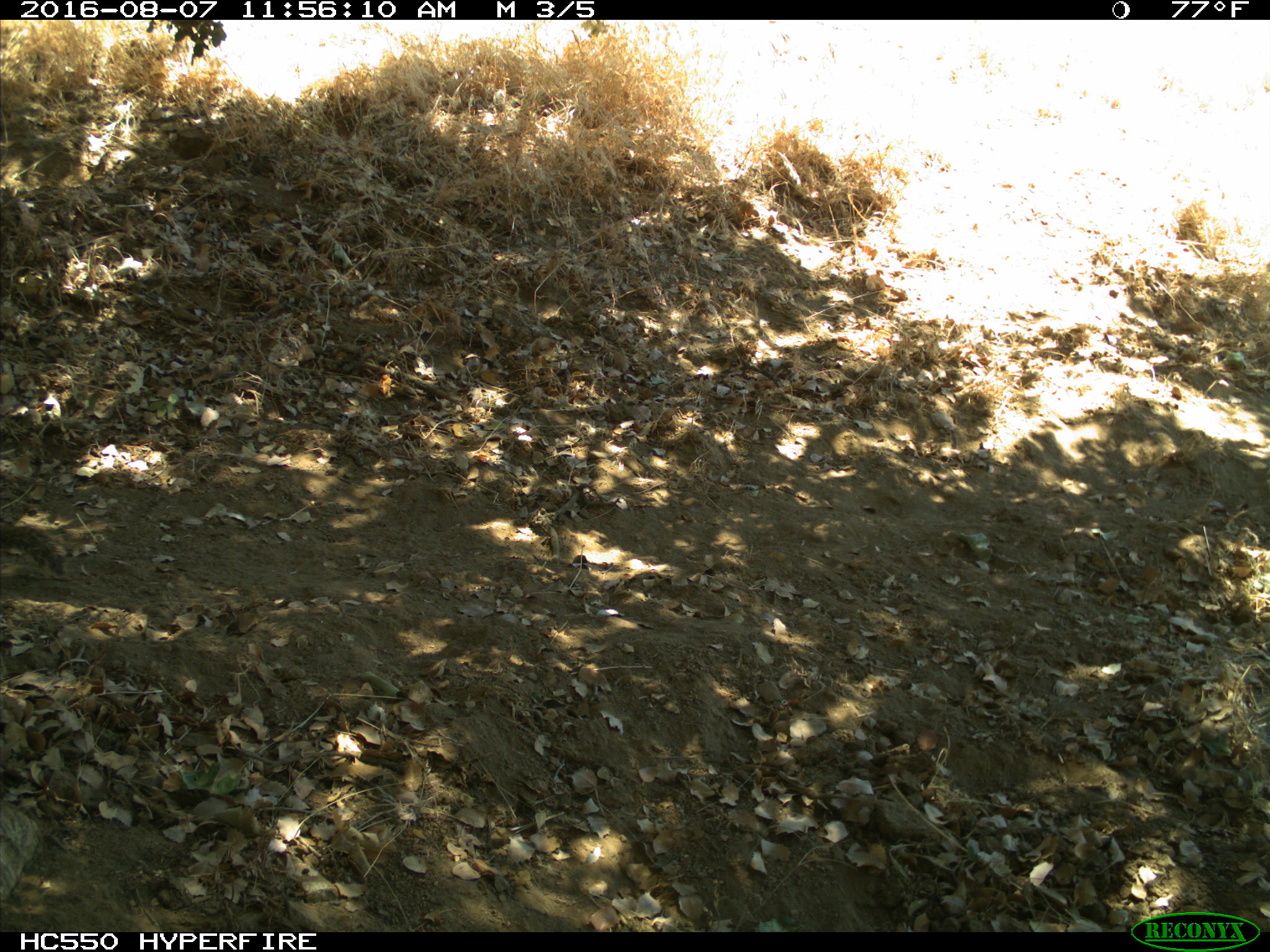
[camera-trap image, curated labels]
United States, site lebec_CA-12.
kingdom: Animalia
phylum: Chordata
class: Mammalia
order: Rodentia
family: Sciuridae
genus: Otospermophilus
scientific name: Otospermophilus beecheyi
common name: california ground squirrel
Otospermophilus beecheyi (california ground squirrel).